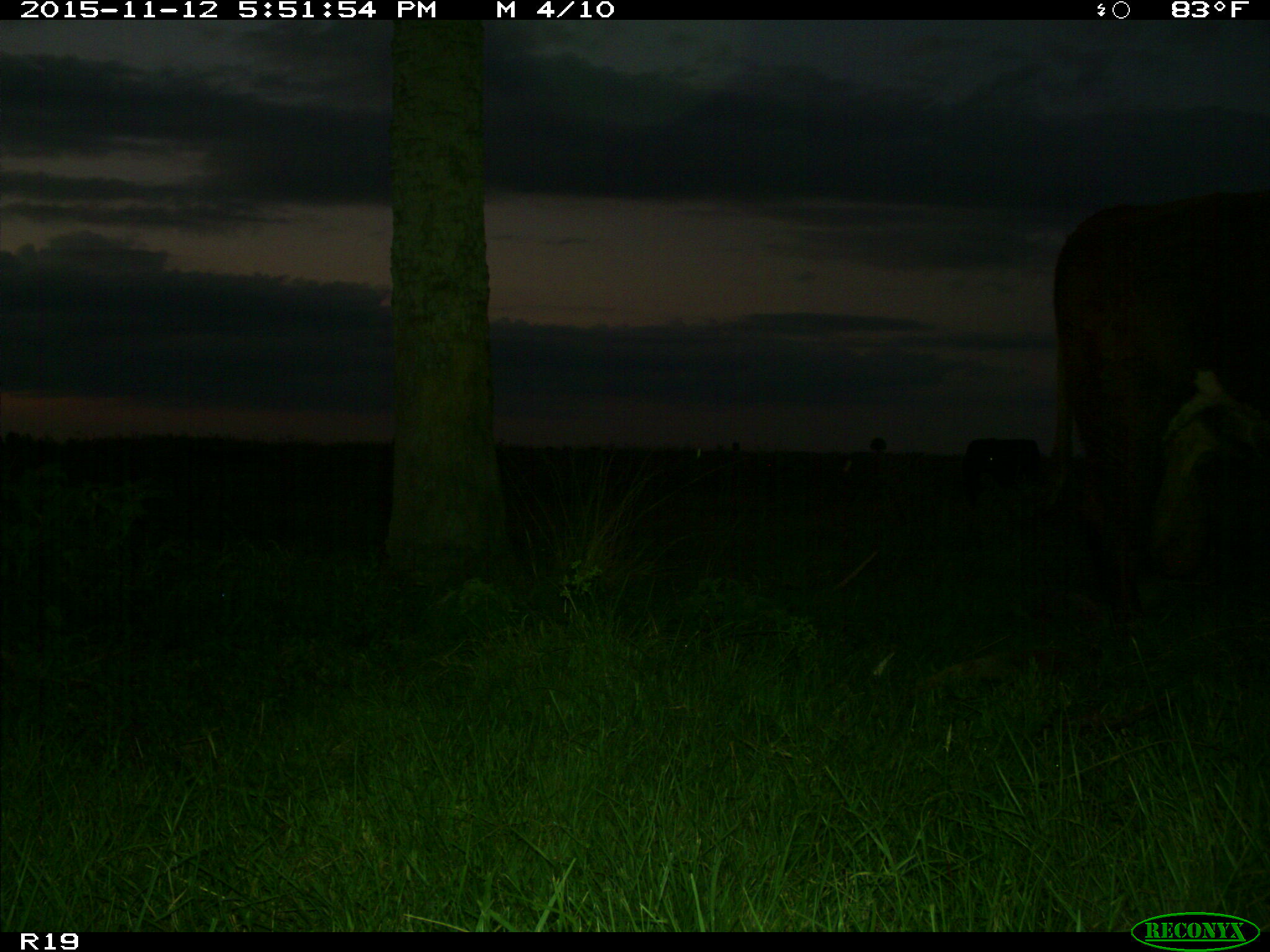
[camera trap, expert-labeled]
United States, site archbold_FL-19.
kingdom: Animalia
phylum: Chordata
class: Mammalia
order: Artiodactyla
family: Bovidae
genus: Bos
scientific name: Bos taurus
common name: domestic cow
Bos taurus (domestic cow).